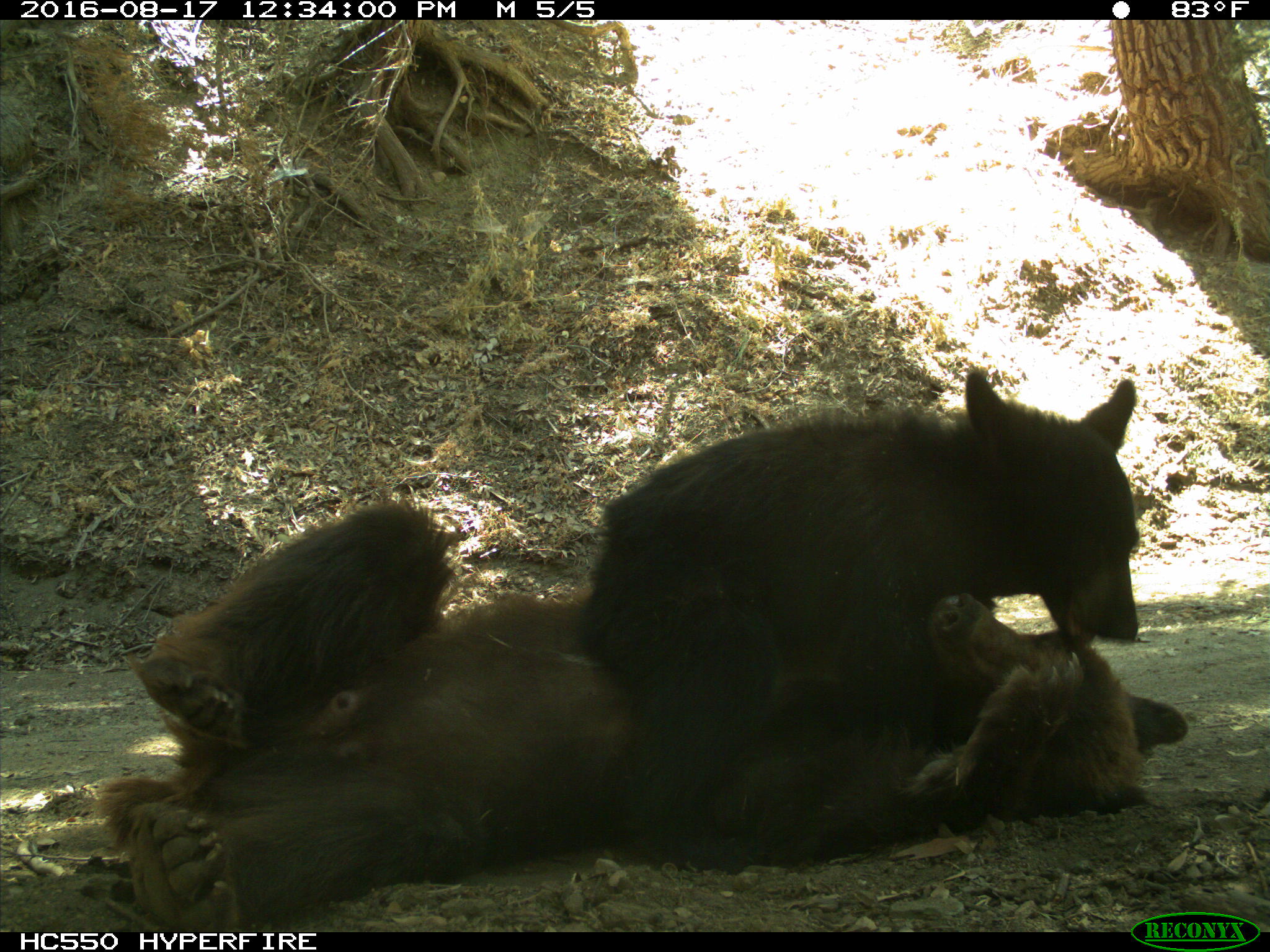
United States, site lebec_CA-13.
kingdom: Animalia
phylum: Chordata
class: Mammalia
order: Carnivora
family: Ursidae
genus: Ursus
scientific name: Ursus americanus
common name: american black bear